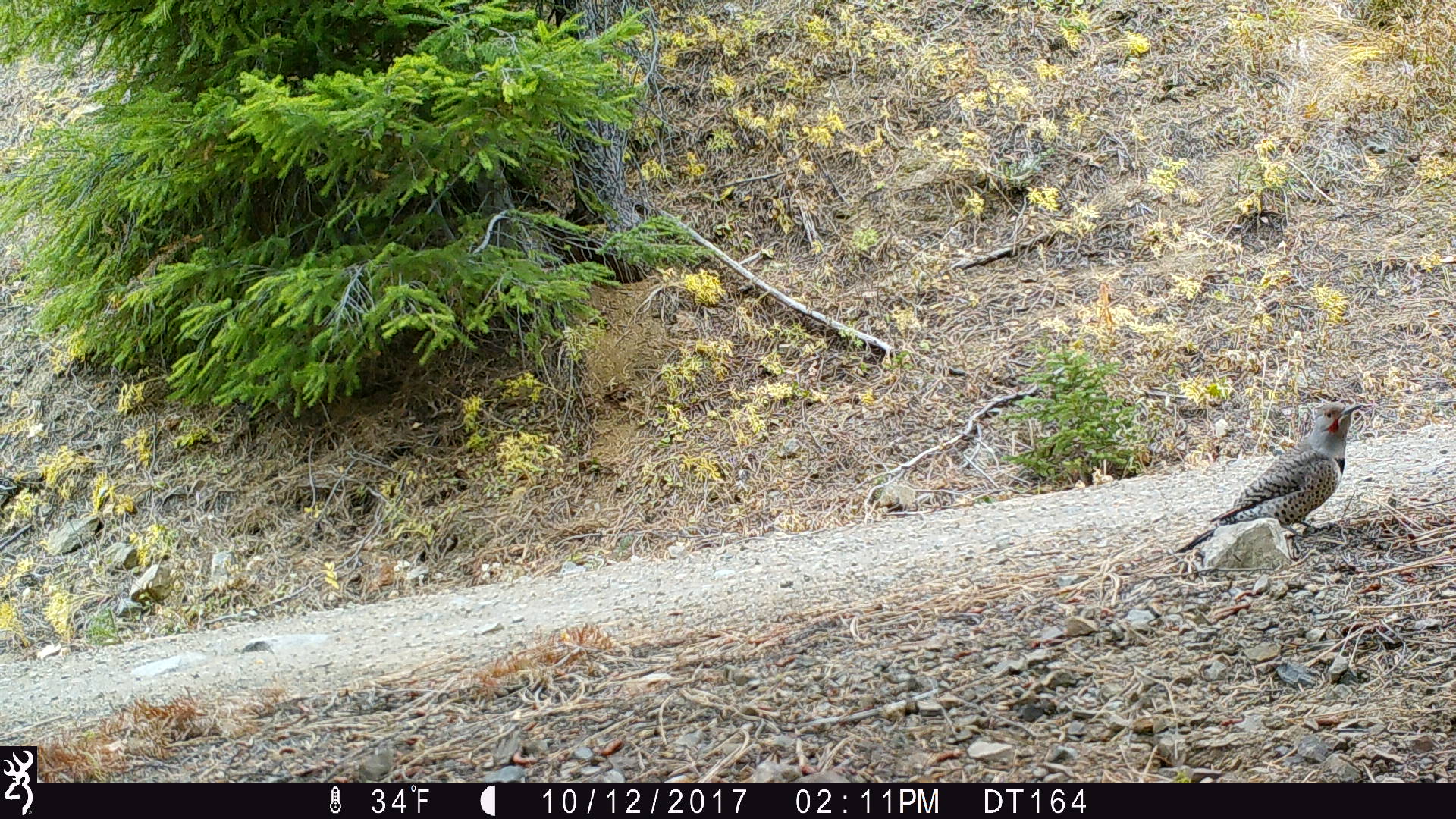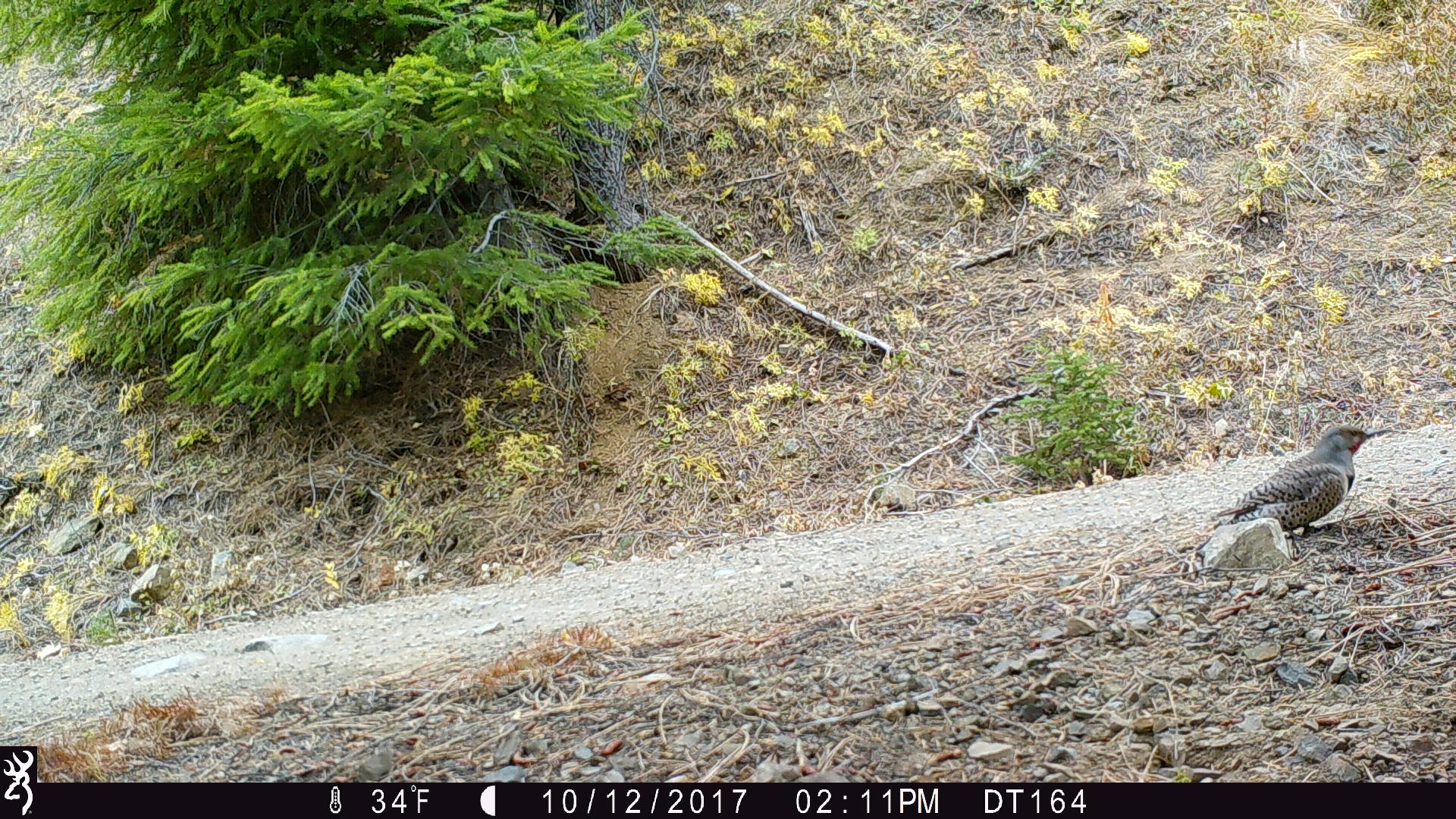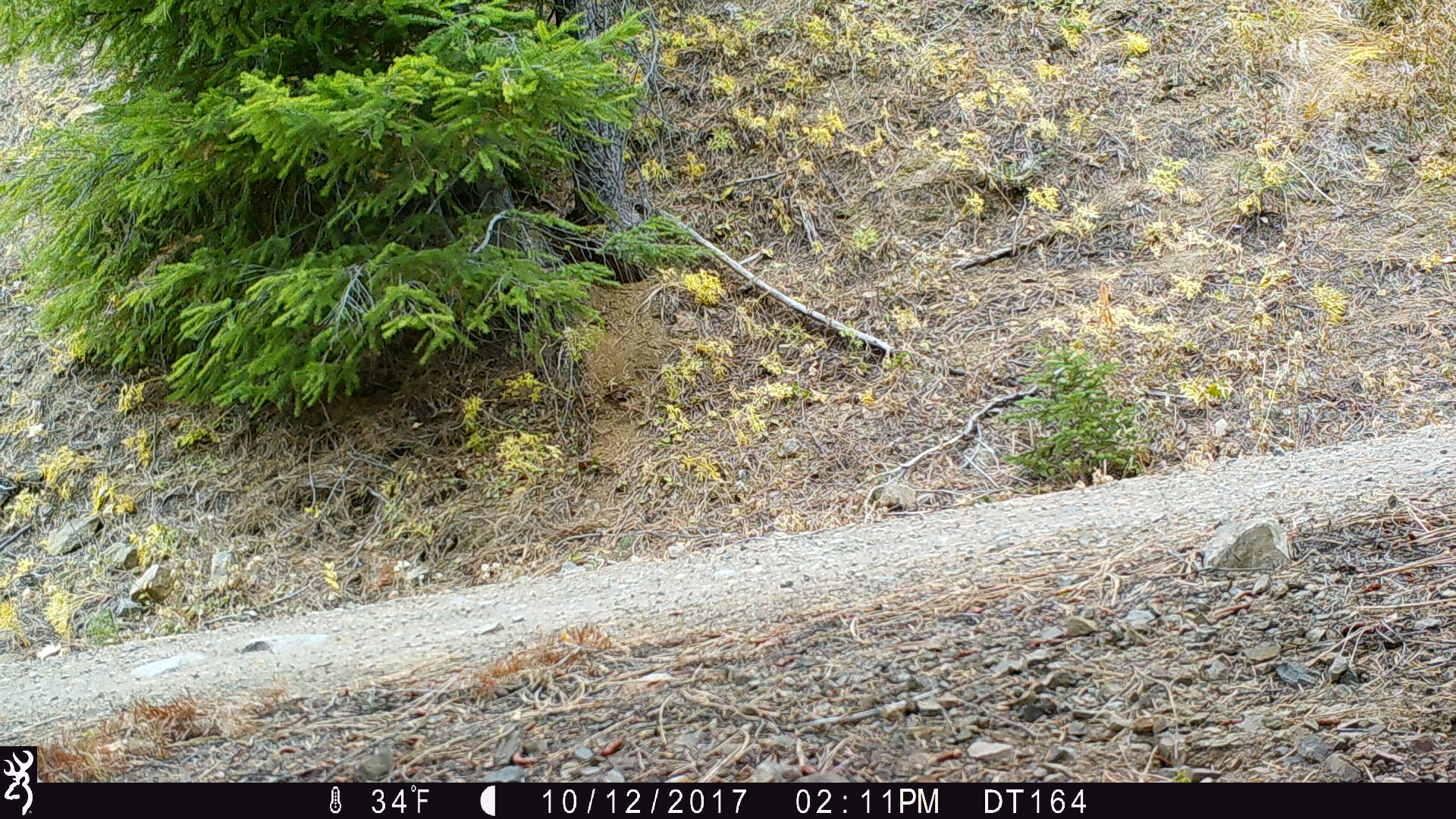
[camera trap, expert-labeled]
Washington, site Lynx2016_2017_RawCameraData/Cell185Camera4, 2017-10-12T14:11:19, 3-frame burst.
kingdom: Animalia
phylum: Chordata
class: Aves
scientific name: Aves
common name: birds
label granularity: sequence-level